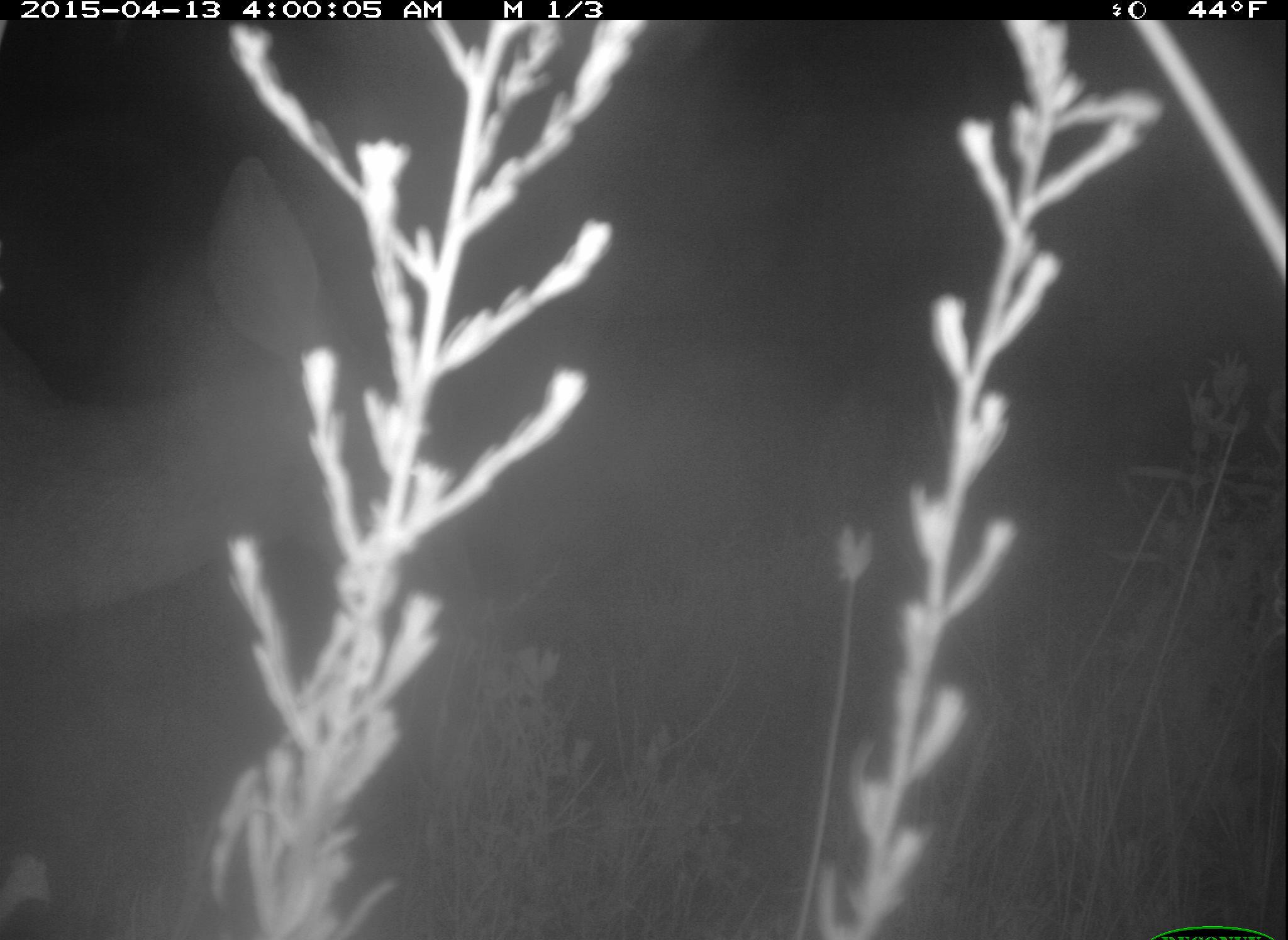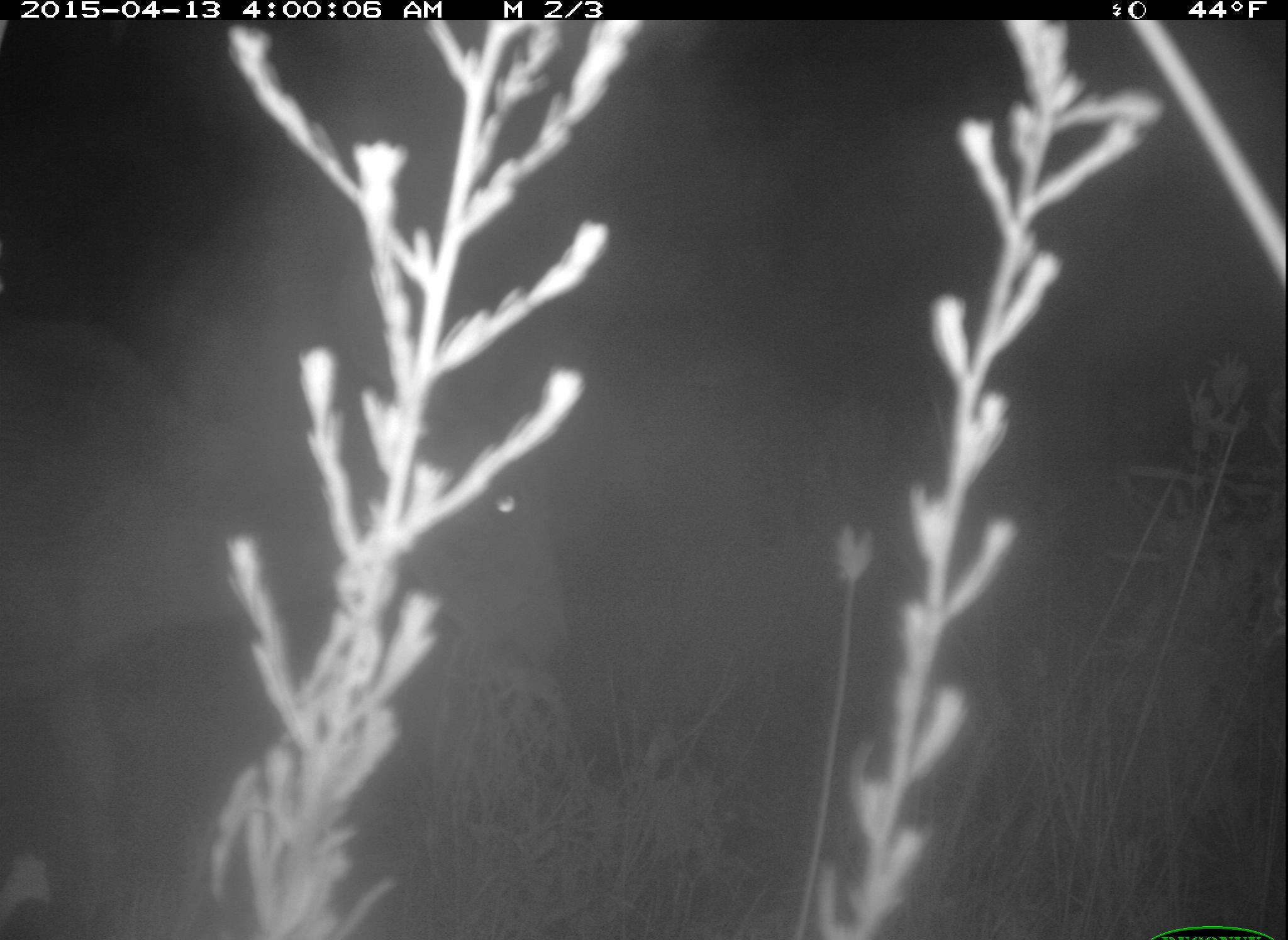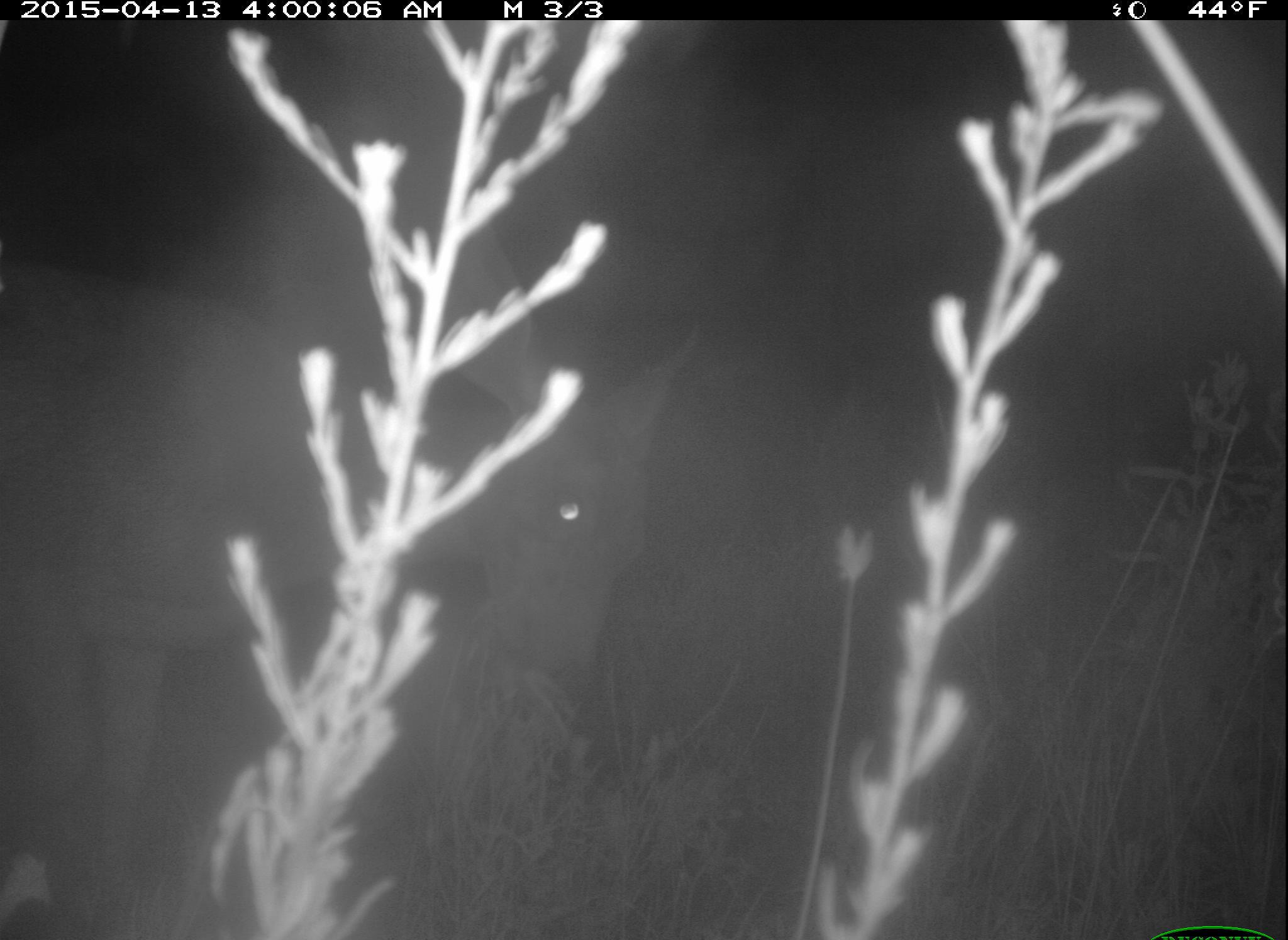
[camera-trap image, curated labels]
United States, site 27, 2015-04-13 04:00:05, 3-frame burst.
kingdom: Animalia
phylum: Chordata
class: Mammalia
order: Artiodactyla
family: Cervidae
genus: Odocoileus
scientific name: Odocoileus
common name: deer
Deer (Odocoileus).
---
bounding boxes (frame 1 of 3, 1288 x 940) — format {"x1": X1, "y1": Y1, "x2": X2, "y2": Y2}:
deer: {"x1": 0, "y1": 154, "x2": 411, "y2": 940}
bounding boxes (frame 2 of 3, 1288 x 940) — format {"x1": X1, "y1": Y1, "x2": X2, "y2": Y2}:
deer: {"x1": 0, "y1": 297, "x2": 564, "y2": 940}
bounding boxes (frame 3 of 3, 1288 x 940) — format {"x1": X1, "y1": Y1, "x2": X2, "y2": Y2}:
deer: {"x1": 0, "y1": 221, "x2": 708, "y2": 940}